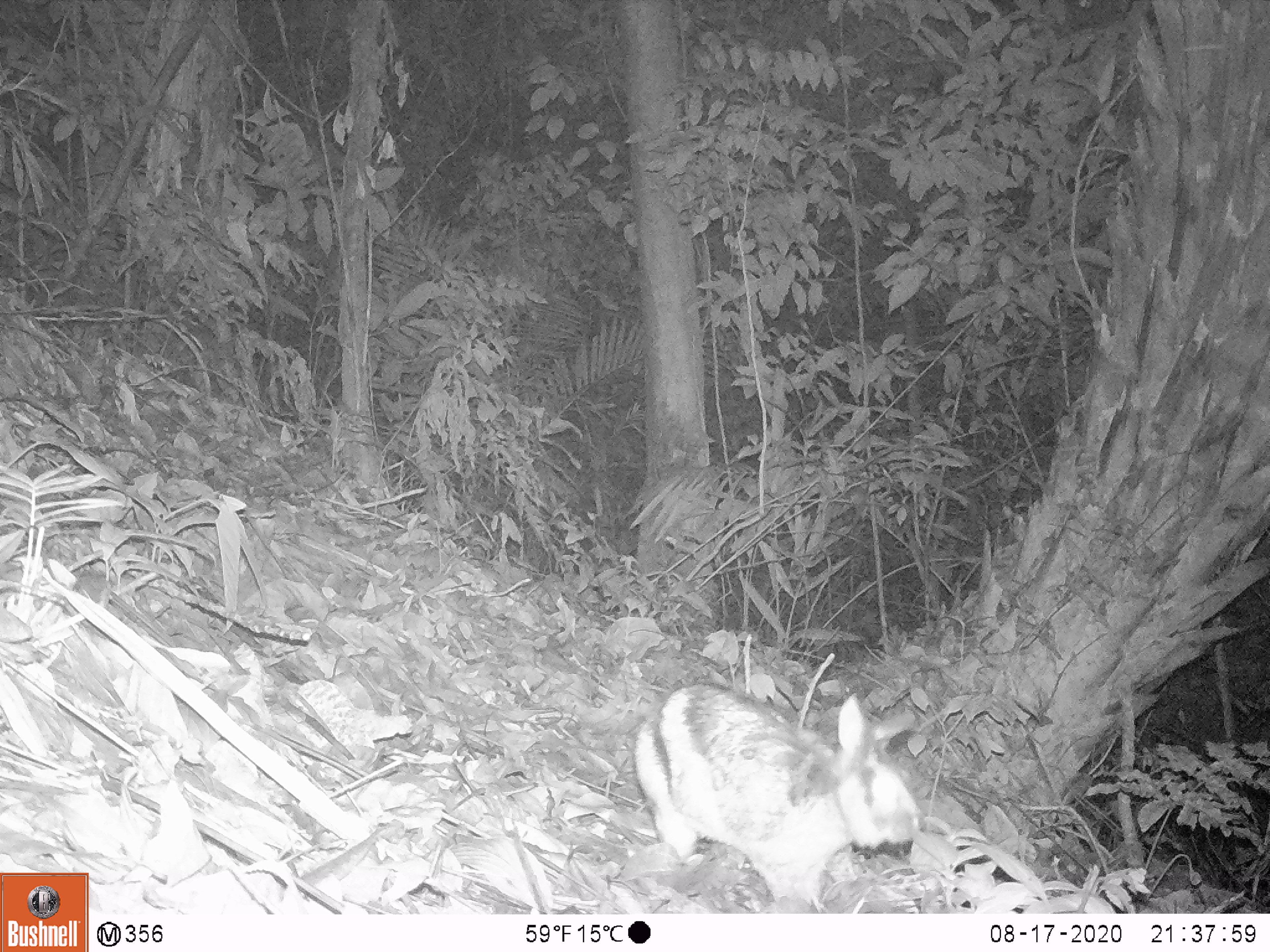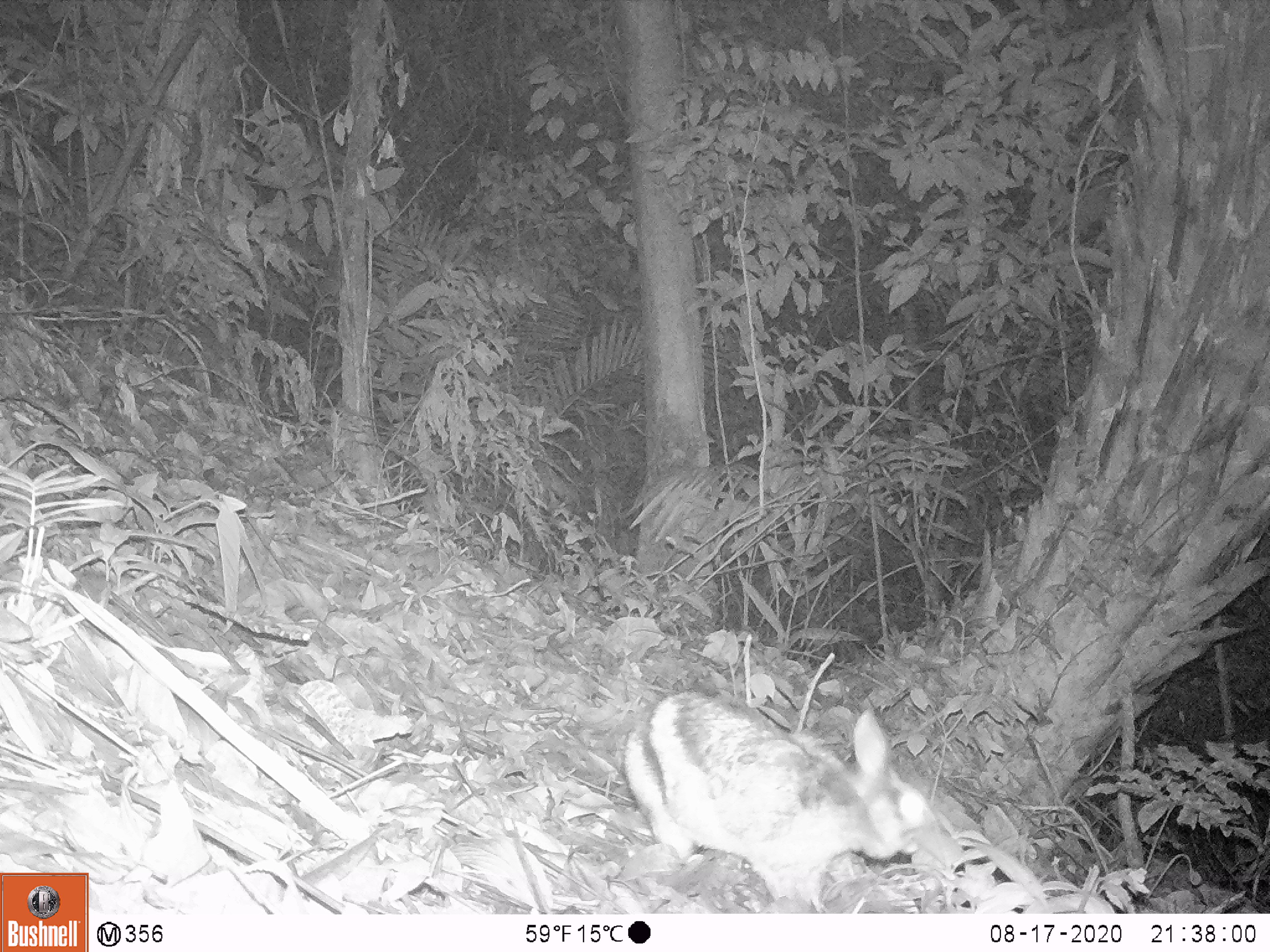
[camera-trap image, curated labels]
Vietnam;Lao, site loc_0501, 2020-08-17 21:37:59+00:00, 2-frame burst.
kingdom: Animalia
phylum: Chordata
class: Mammalia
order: Lagomorpha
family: Leporidae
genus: Nesolagus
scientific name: Nesolagus timminsi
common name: annamite striped rabbit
Annamite striped rabbit (Nesolagus timminsi). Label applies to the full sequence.